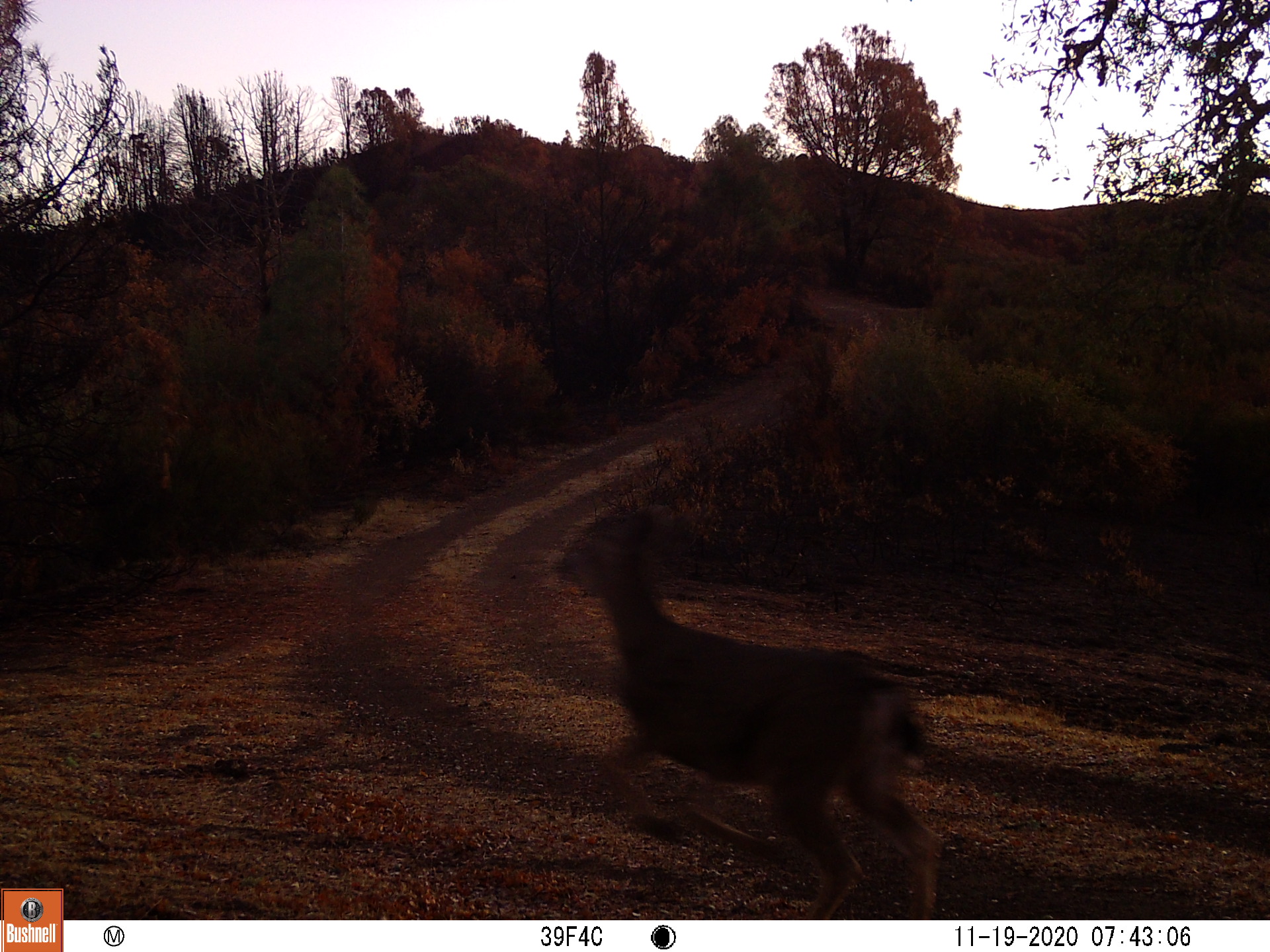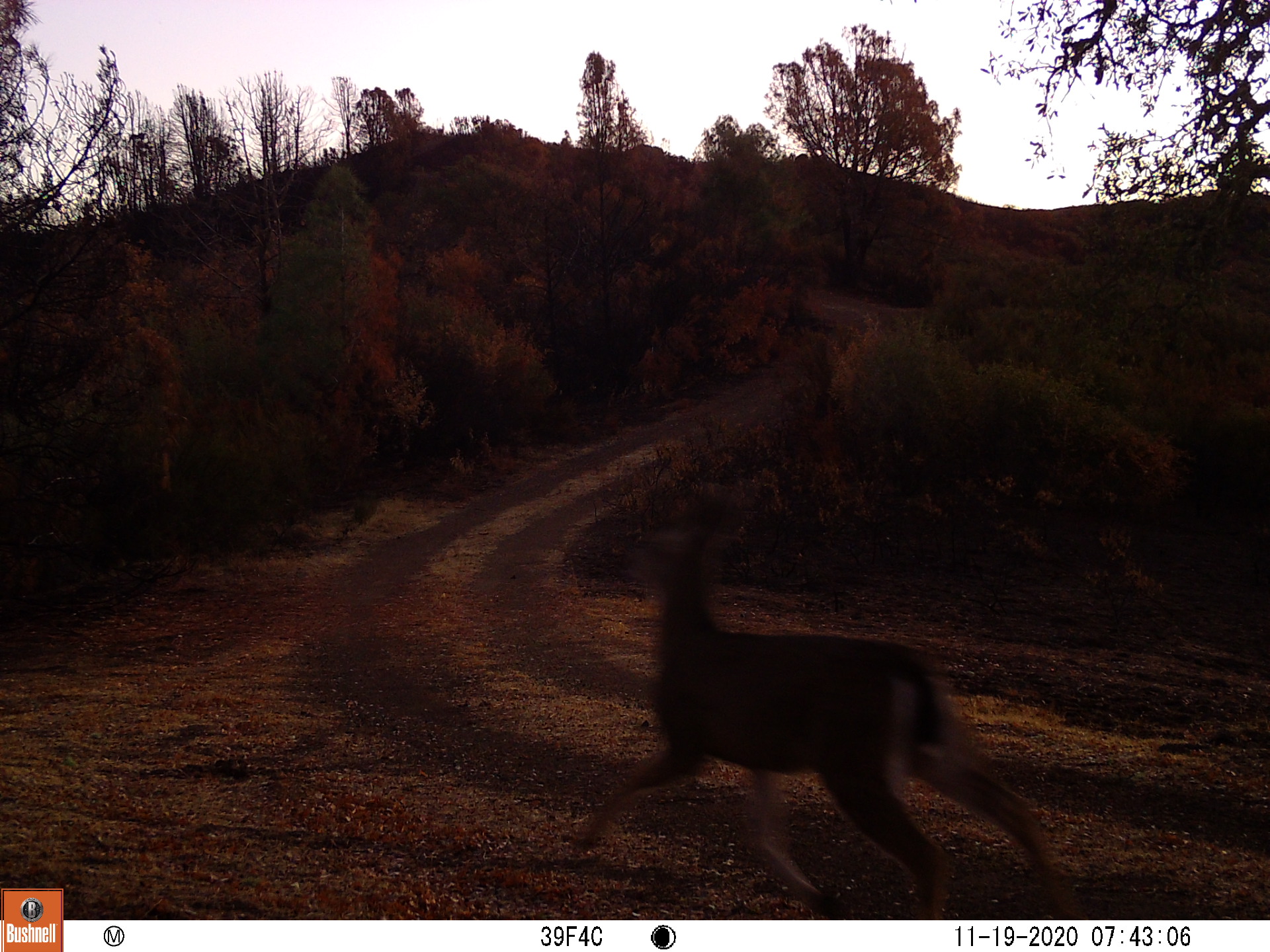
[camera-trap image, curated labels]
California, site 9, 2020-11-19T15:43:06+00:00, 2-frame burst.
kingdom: Animalia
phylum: Chordata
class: Mammalia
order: Artiodactyla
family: Cervidae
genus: Odocoileus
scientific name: Odocoileus hemionus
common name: mule deer